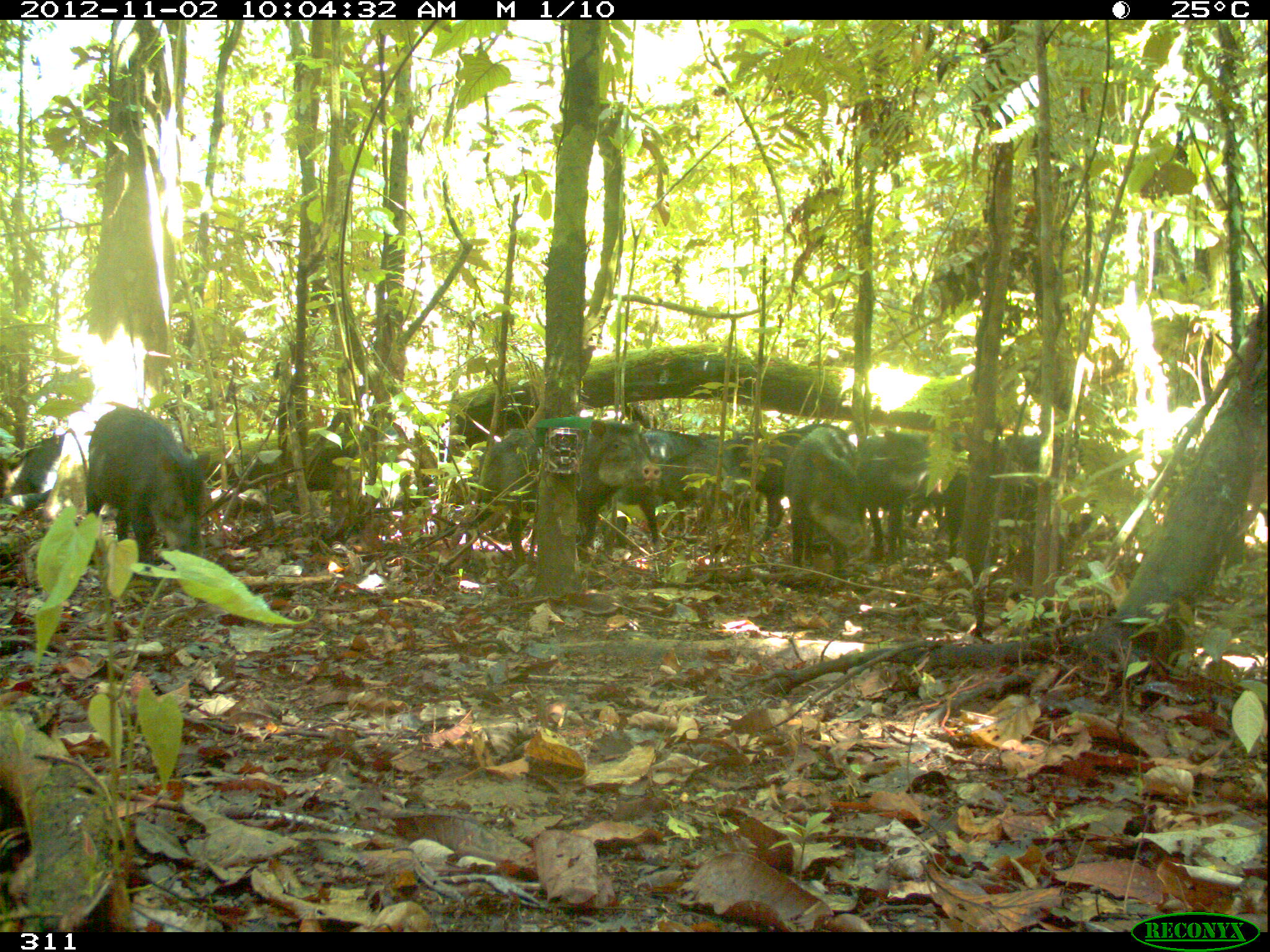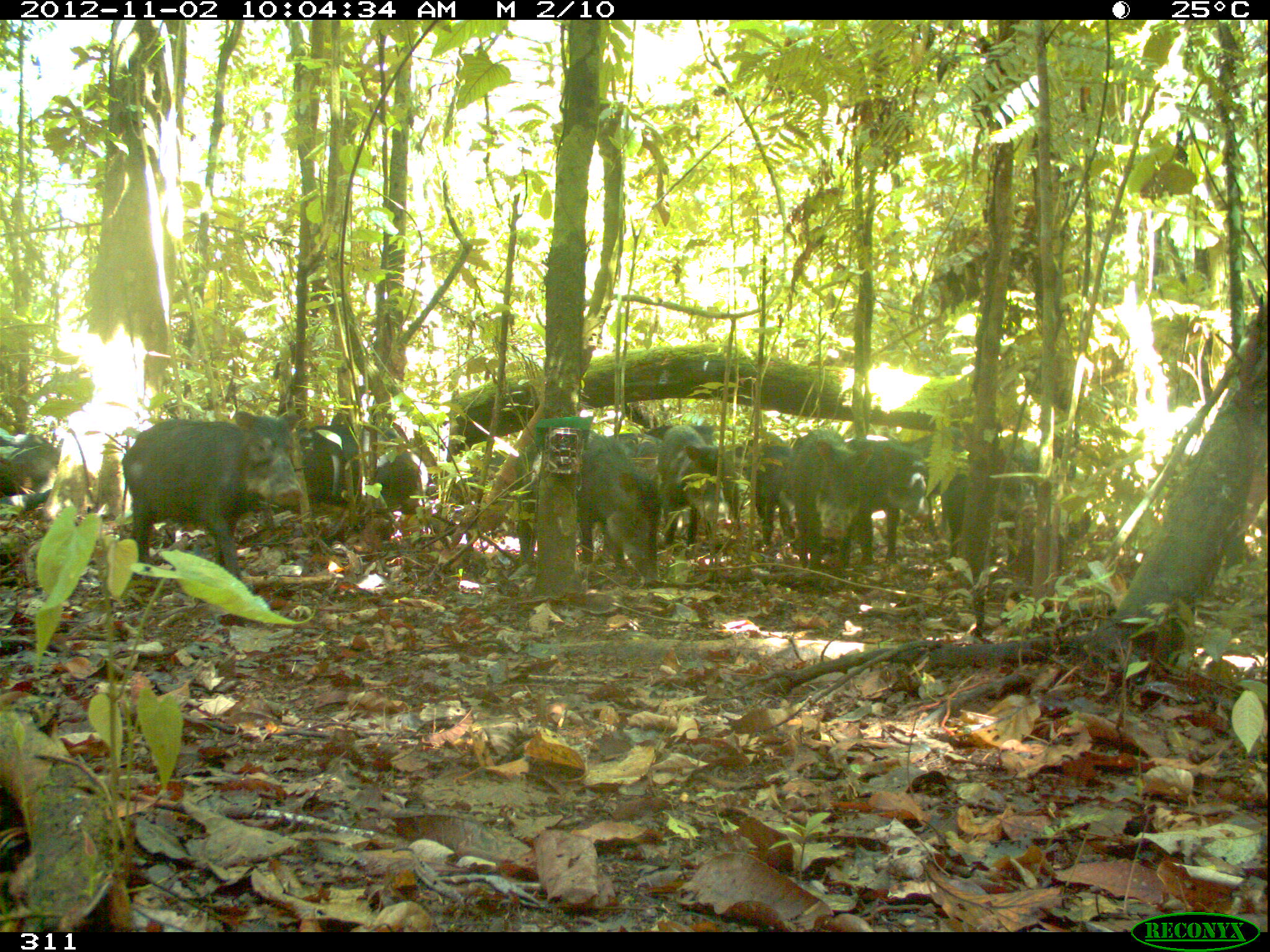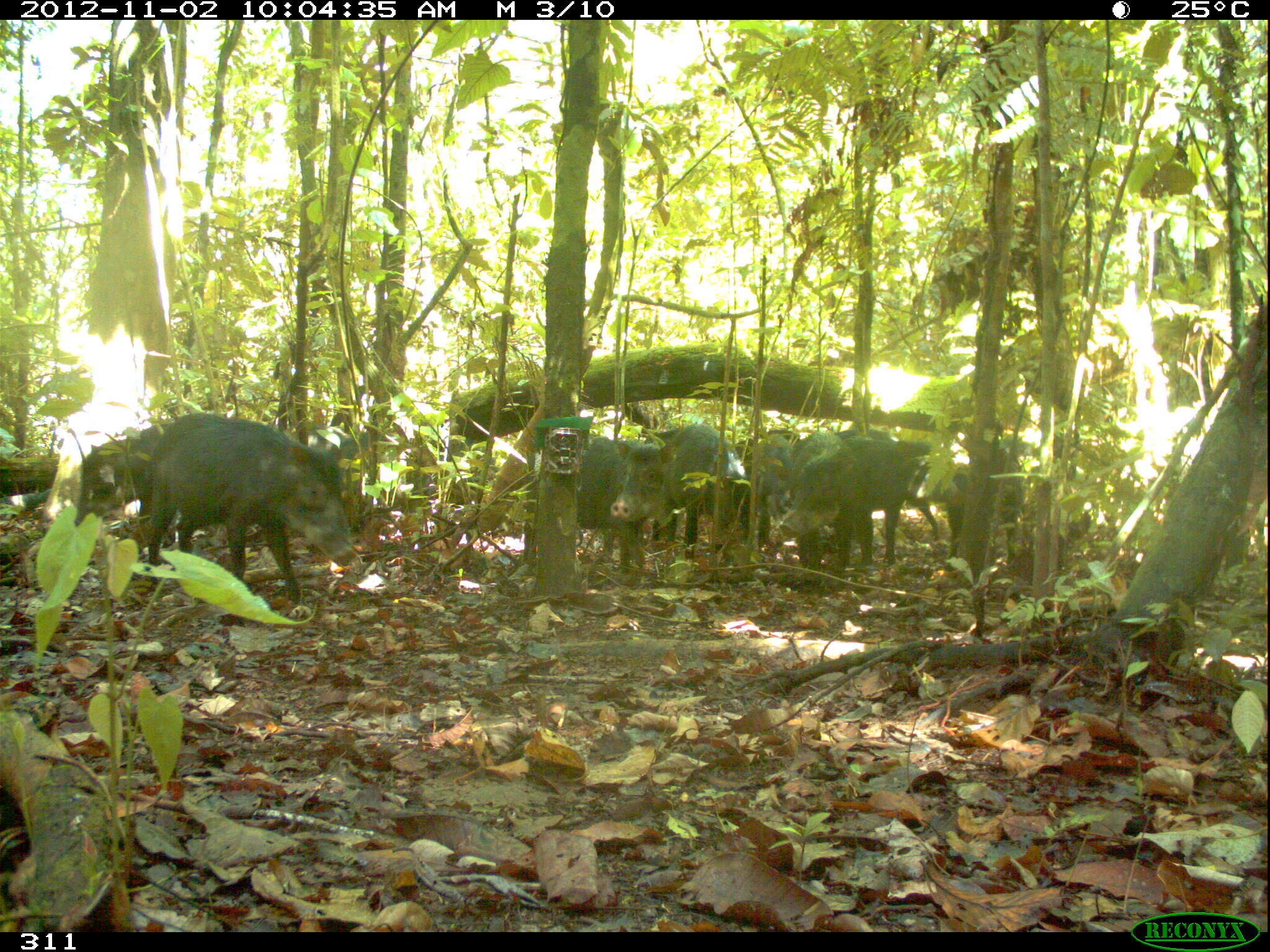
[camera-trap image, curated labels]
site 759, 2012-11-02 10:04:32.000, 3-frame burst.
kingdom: Animalia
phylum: Chordata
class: Mammalia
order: Artiodactyla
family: Tayassuidae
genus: Tayassu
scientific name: Tayassu pecari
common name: white-lipped peccary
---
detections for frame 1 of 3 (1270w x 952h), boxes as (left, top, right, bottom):
tayassu pecari: (488, 416, 663, 566); (963, 434, 1078, 638); (84, 405, 211, 577); (786, 426, 865, 581); (757, 423, 827, 549); (864, 429, 929, 563); (641, 424, 699, 553); (690, 428, 755, 542); (931, 429, 971, 572); (1, 435, 65, 510)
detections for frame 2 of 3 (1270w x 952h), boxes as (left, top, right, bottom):
group: (0, 403, 1083, 589)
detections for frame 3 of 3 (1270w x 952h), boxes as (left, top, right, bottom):
tayassu pecari: (147, 412, 354, 603); (652, 422, 770, 550); (843, 437, 950, 565); (574, 436, 671, 572); (778, 430, 873, 567); (71, 427, 162, 529); (948, 449, 1026, 558); (734, 430, 800, 476); (762, 435, 792, 520); (835, 429, 888, 440)